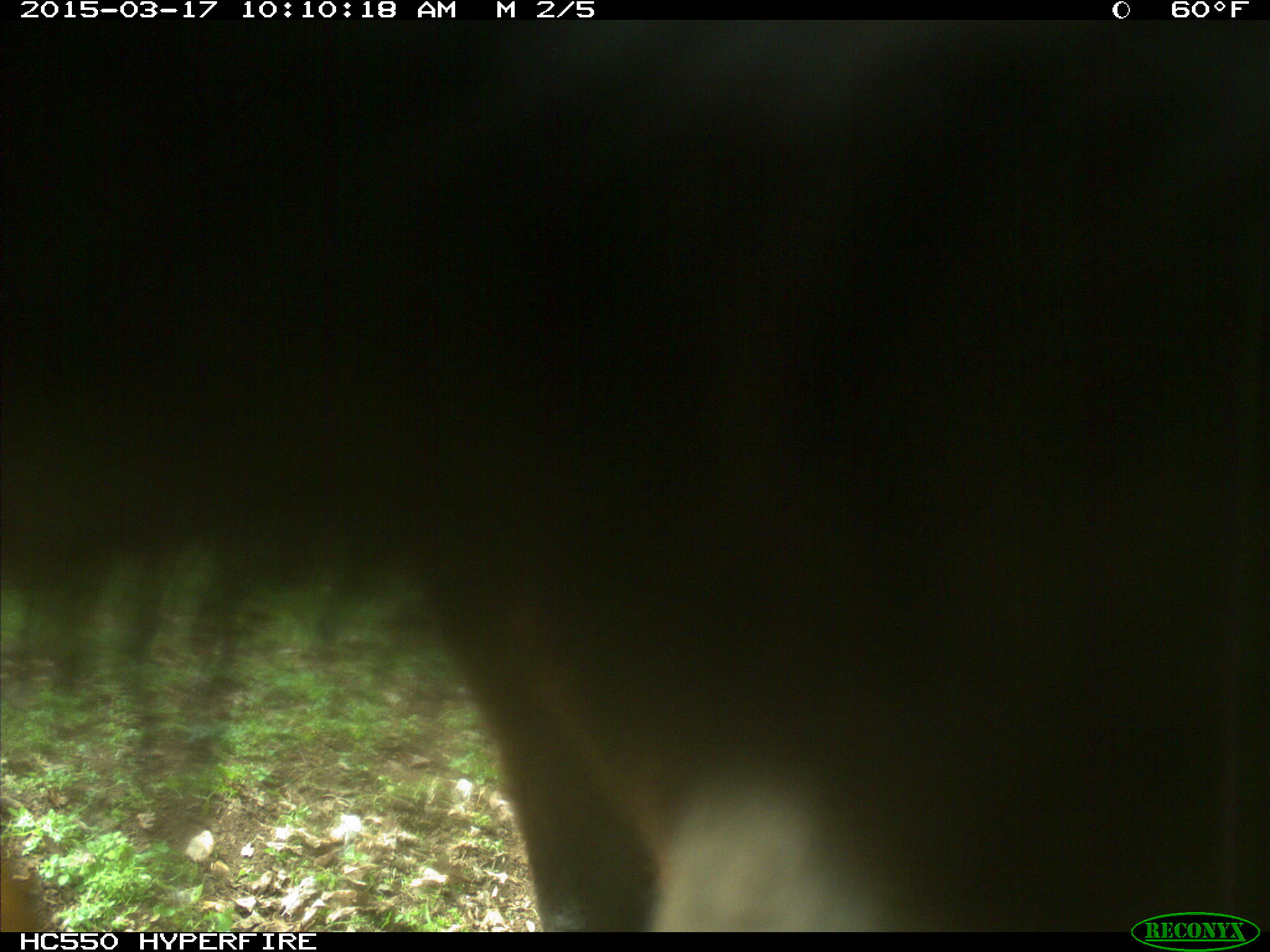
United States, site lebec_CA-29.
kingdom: Animalia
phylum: Chordata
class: Mammalia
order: Artiodactyla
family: Bovidae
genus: Bos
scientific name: Bos taurus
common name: domestic cow